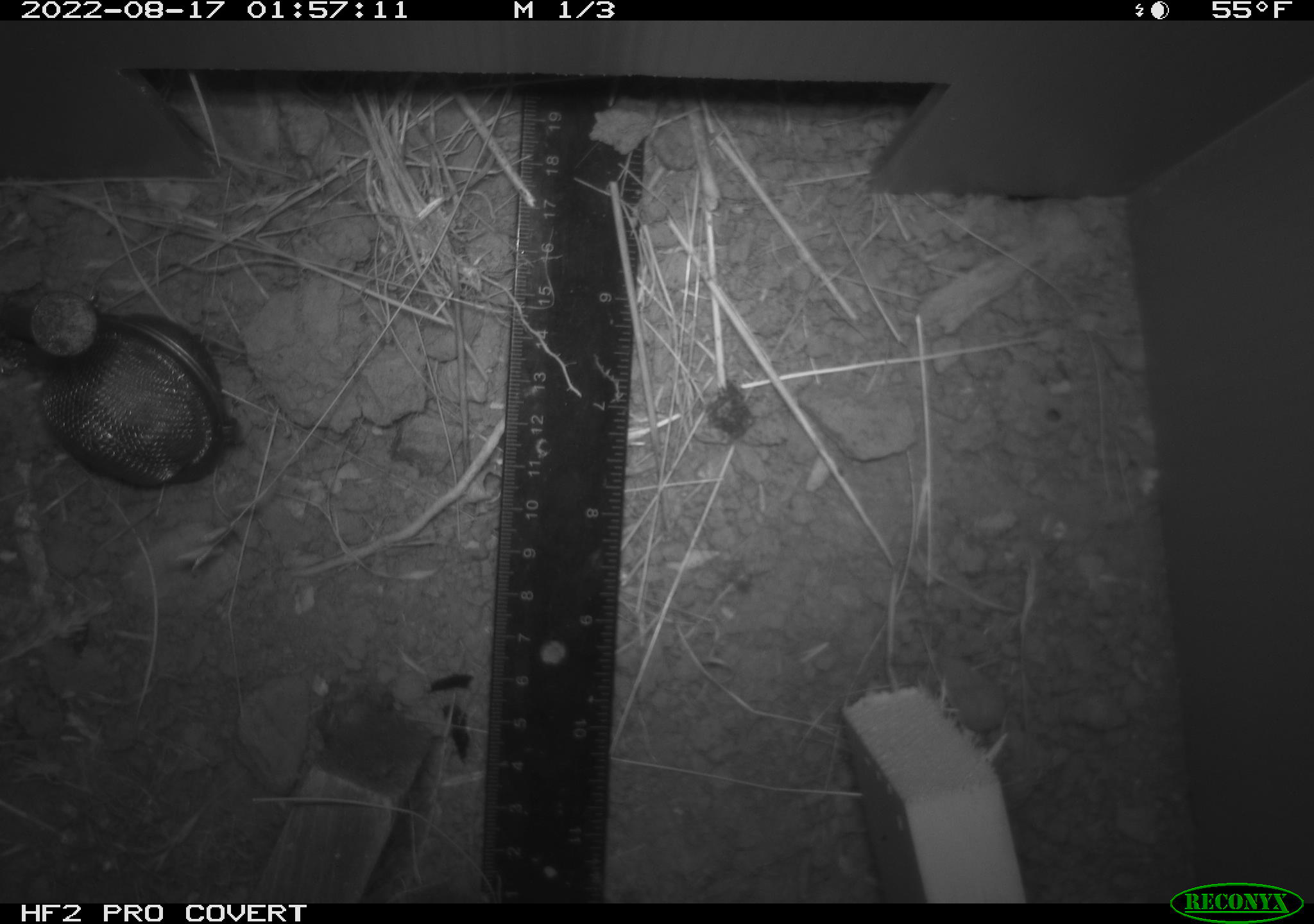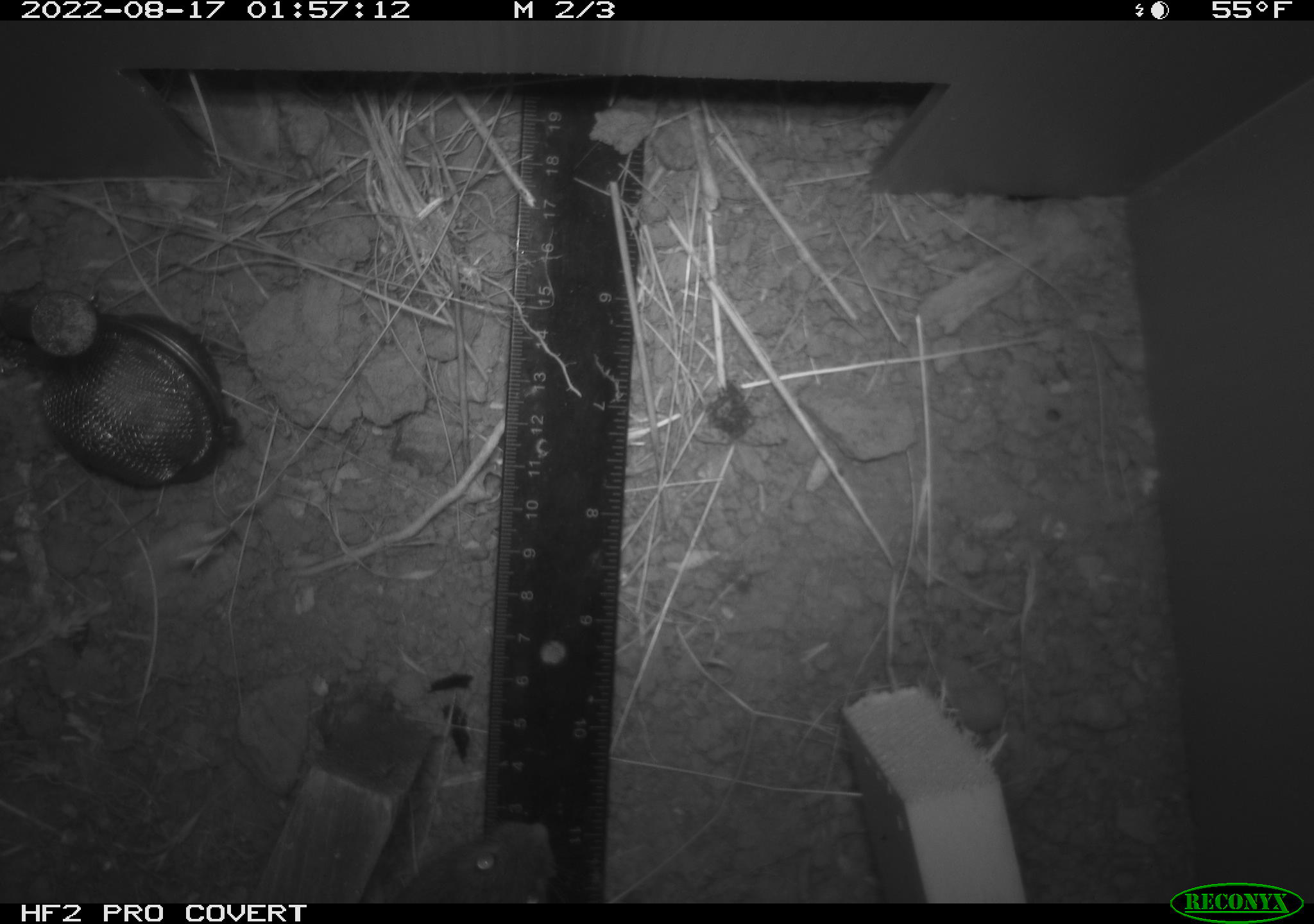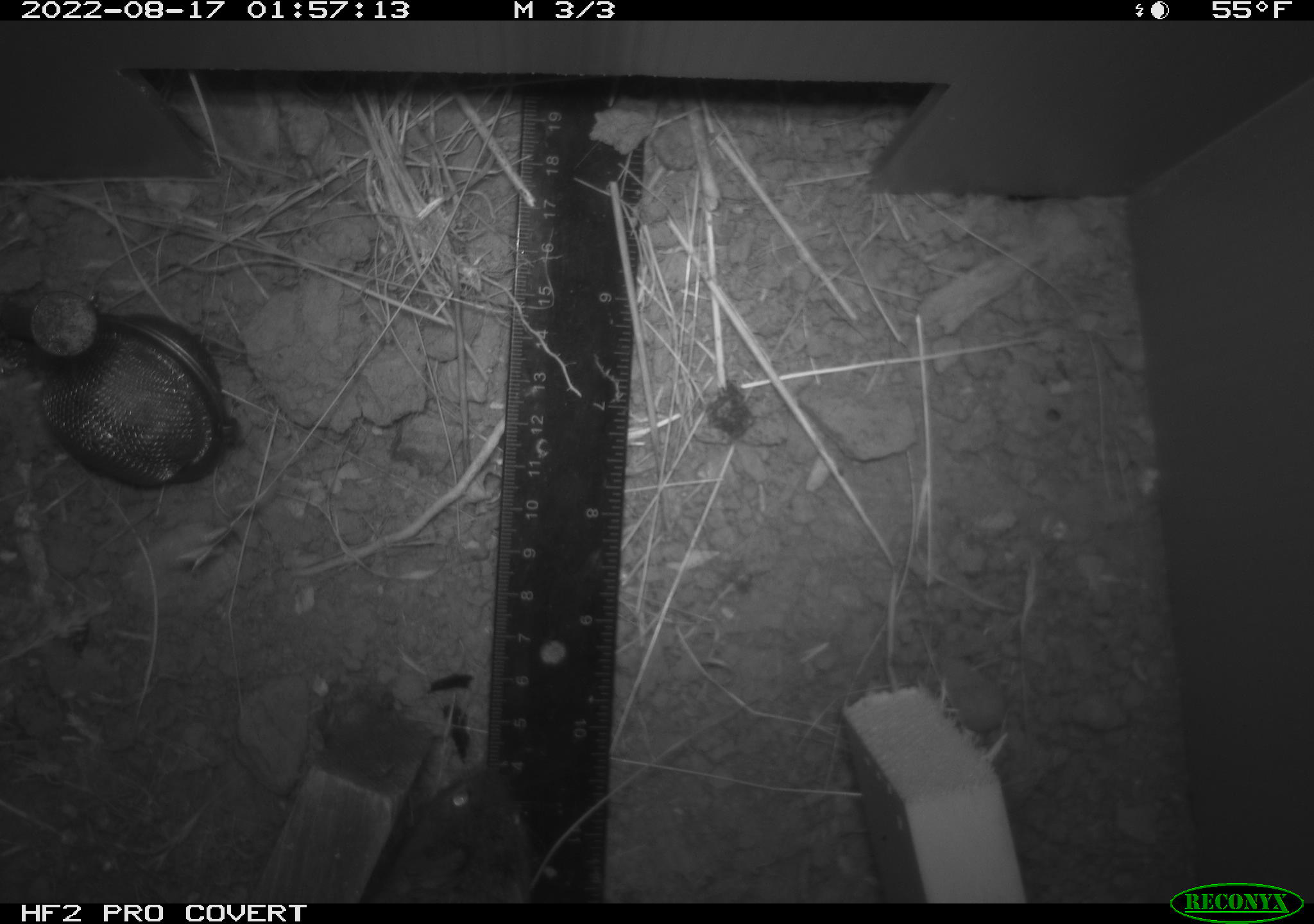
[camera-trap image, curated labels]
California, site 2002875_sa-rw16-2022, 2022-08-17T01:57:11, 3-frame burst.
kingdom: Animalia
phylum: Chordata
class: Mammalia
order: Rodentia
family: Cricetidae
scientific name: Arvicolinae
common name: voles, lemmings, and muskrats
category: arvicolinae subfamily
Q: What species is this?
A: Arvicolinae subfamily (voles, lemmings, and muskrats) (Arvicolinae).